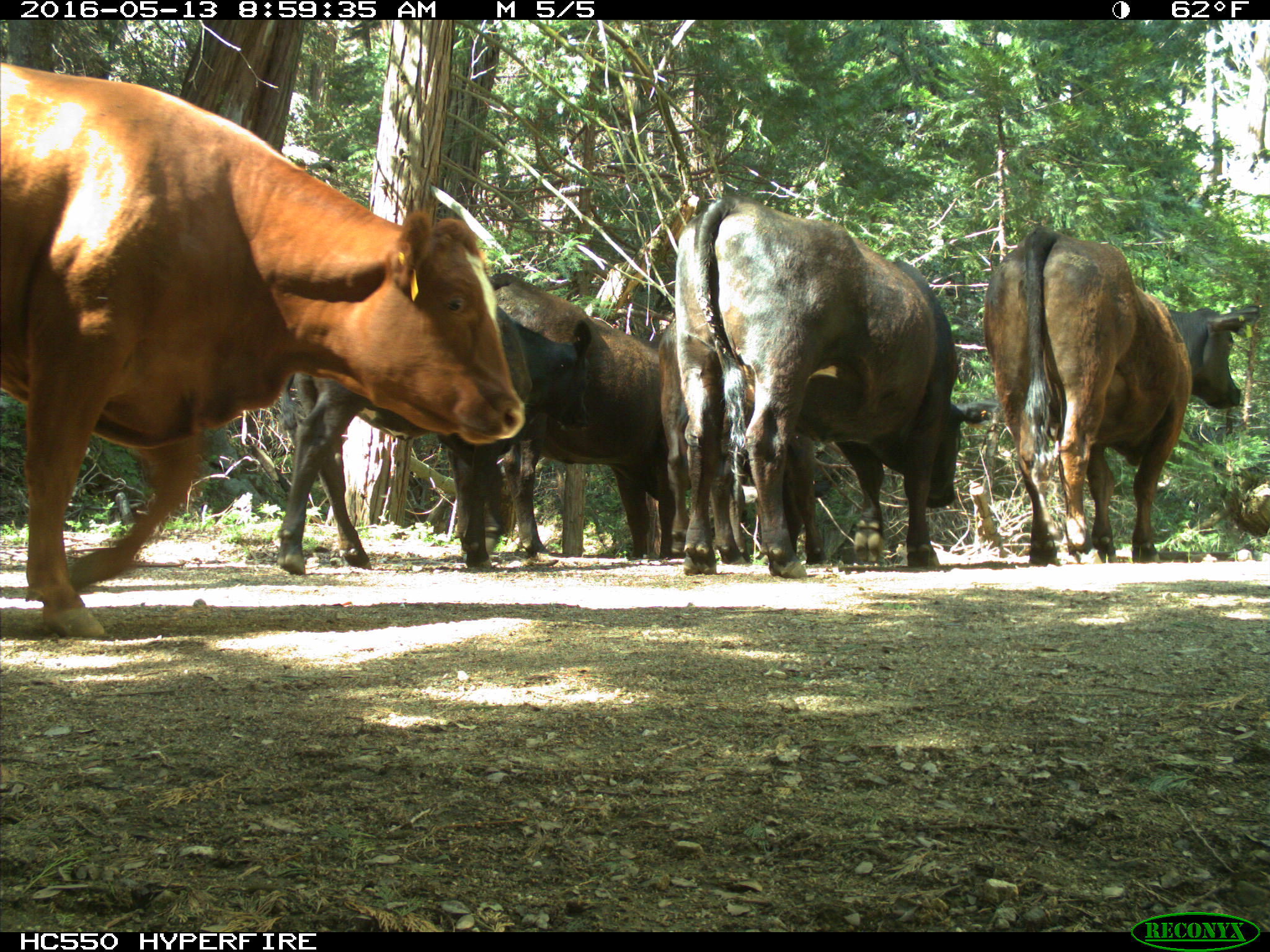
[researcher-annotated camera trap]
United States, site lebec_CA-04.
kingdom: Animalia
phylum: Chordata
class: Mammalia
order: Artiodactyla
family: Bovidae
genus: Bos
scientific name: Bos taurus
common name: domestic cow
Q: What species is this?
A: Bos taurus (domestic cow).